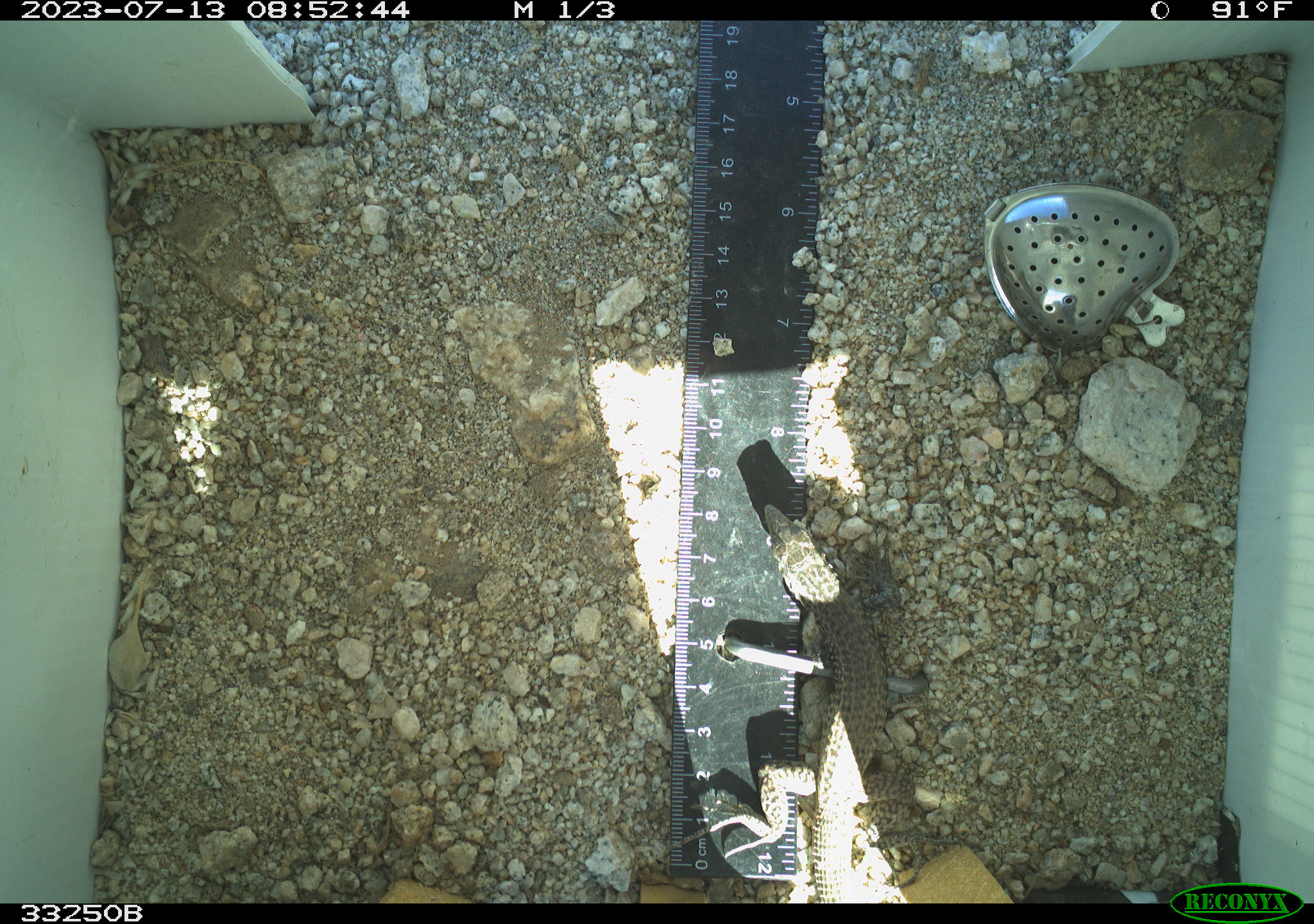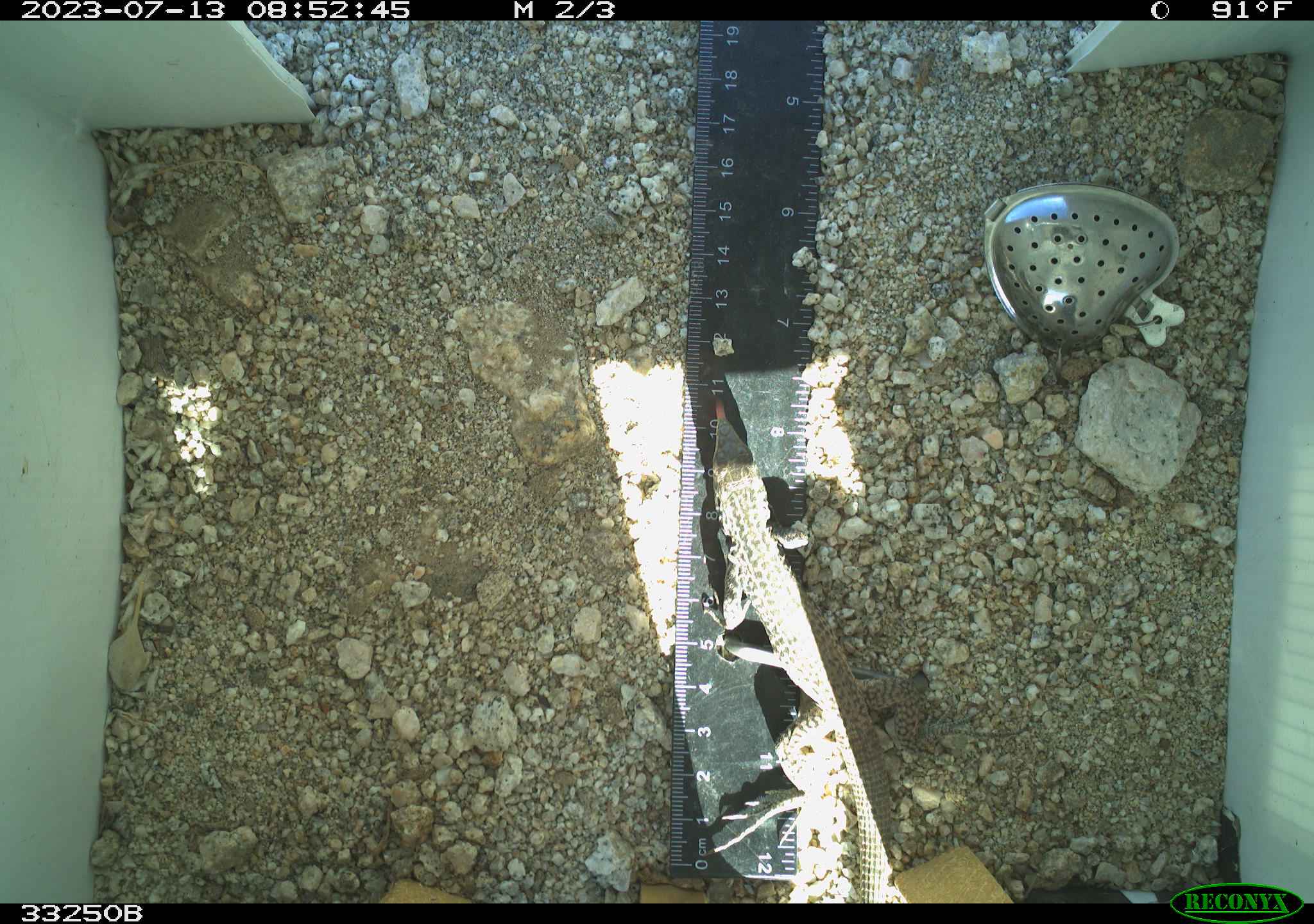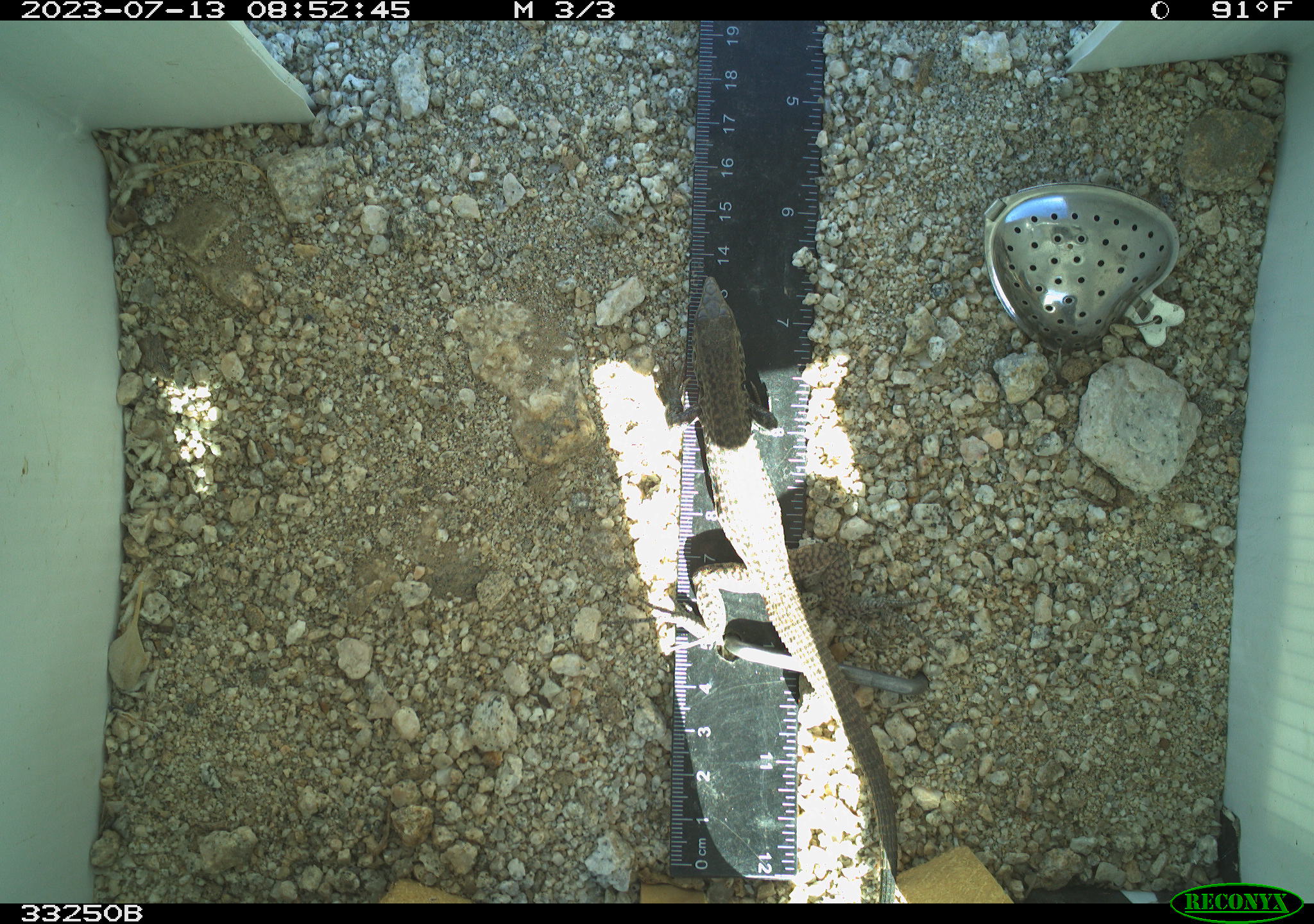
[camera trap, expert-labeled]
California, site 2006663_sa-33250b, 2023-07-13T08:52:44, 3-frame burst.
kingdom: Animalia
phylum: Chordata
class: Reptilia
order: Squamata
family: Teiidae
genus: Aspidoscelis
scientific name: Aspidoscelis tigris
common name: western whiptail